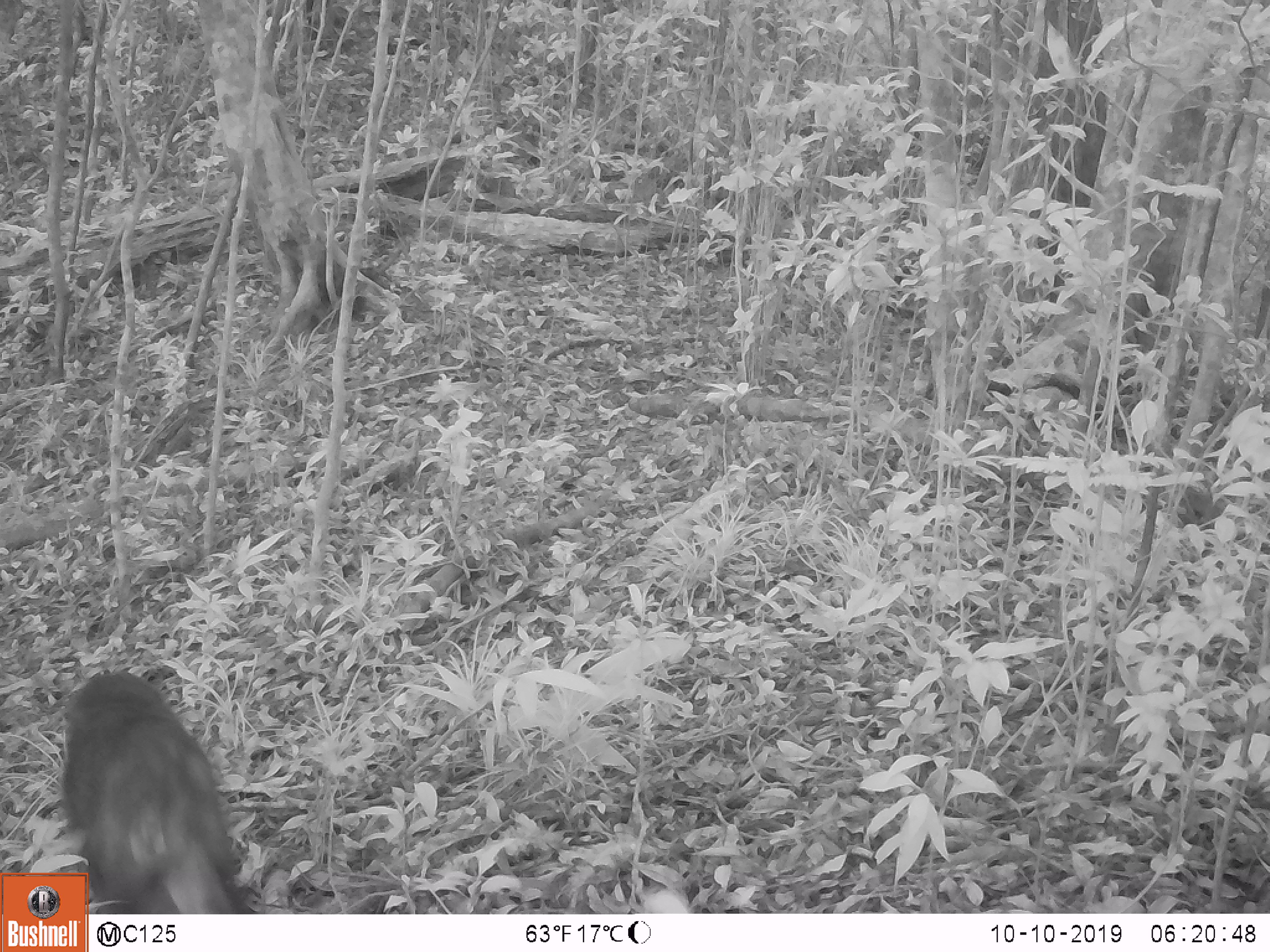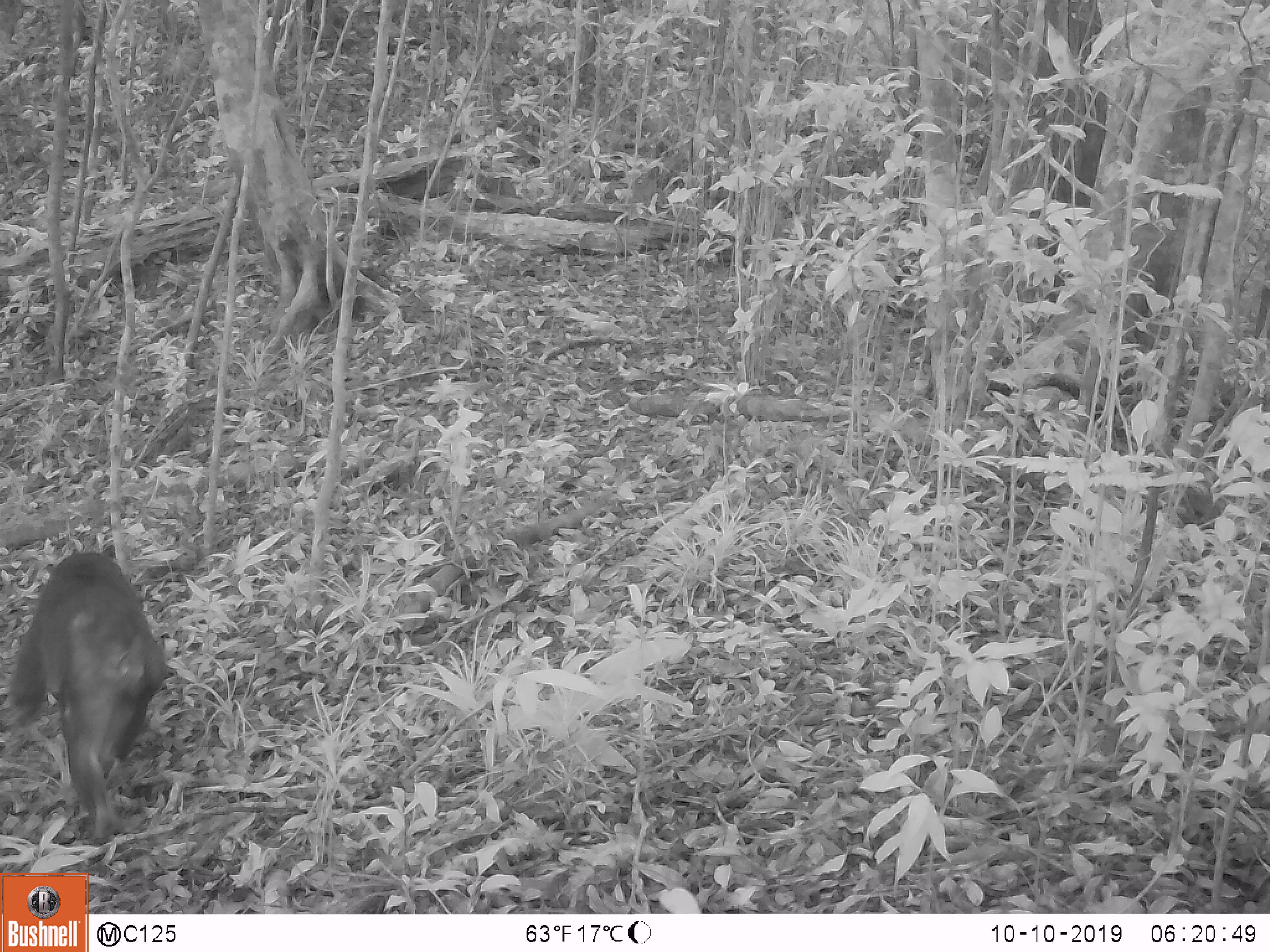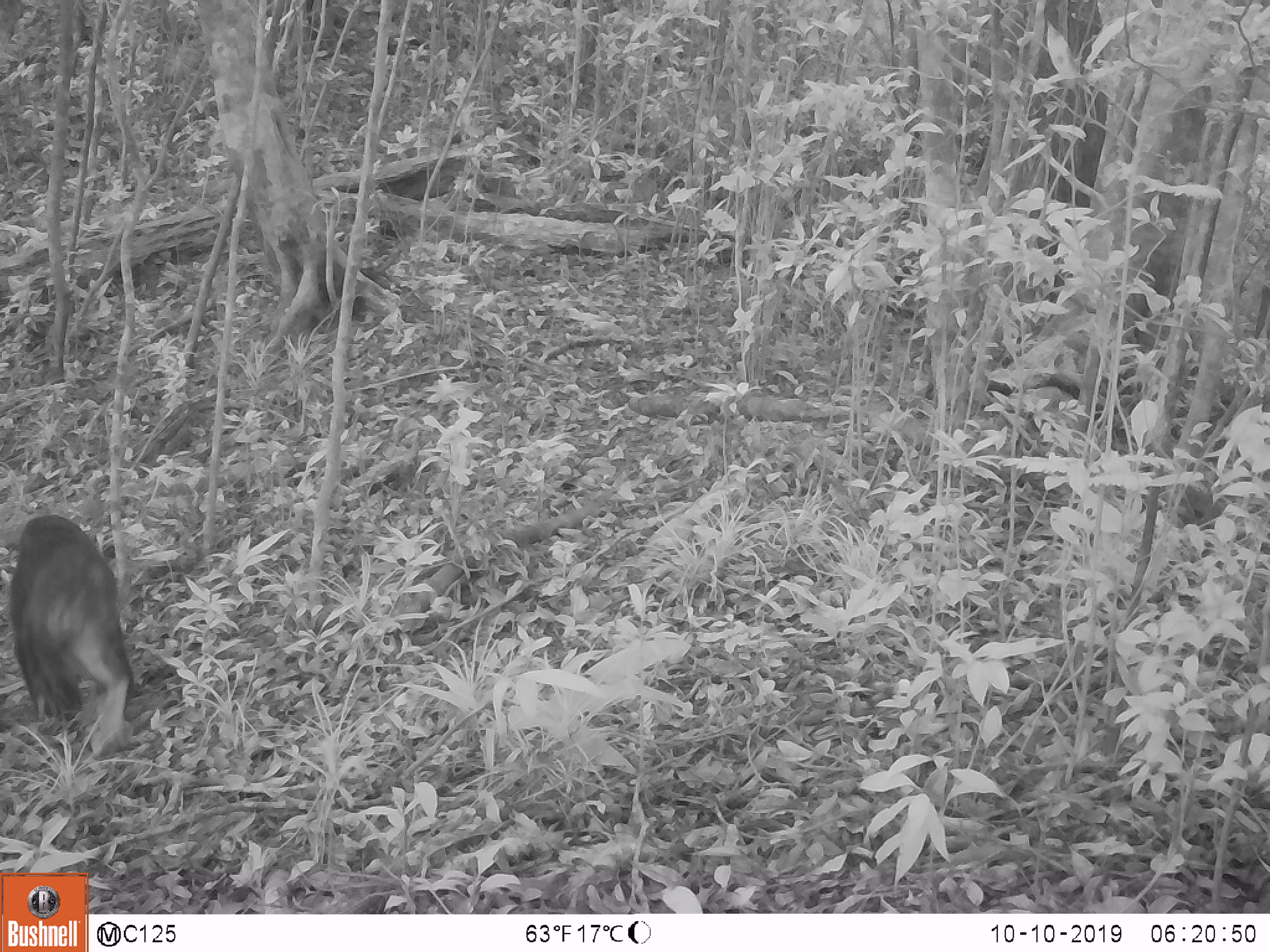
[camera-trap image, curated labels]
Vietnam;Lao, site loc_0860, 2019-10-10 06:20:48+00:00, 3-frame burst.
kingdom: Animalia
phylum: Chordata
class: Mammalia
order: Primates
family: Cercopithecidae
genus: Macaca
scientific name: Macaca arctoides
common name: stump-tailed macaque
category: stump tailed macaque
Stump tailed macaque (stump-tailed macaque) (Macaca arctoides). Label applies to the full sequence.